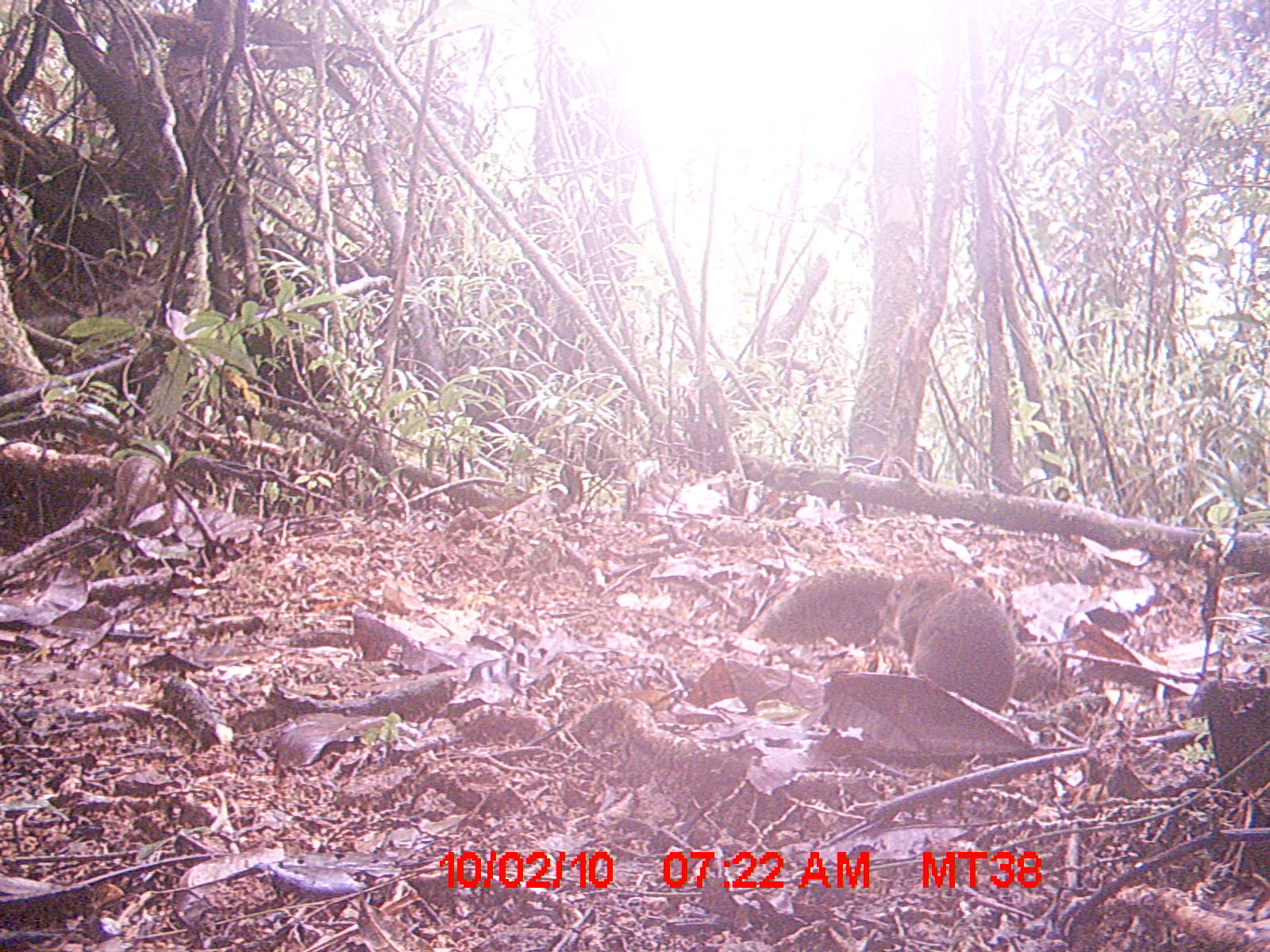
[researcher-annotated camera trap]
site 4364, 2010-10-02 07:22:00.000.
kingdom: Animalia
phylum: Chordata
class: Mammalia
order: Rodentia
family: Muridae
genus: Rattus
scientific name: Rattus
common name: rodent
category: unknown rat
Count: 1.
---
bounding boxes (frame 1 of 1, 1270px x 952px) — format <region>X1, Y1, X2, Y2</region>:
unknown rat: <region>882, 567, 1020, 714</region>